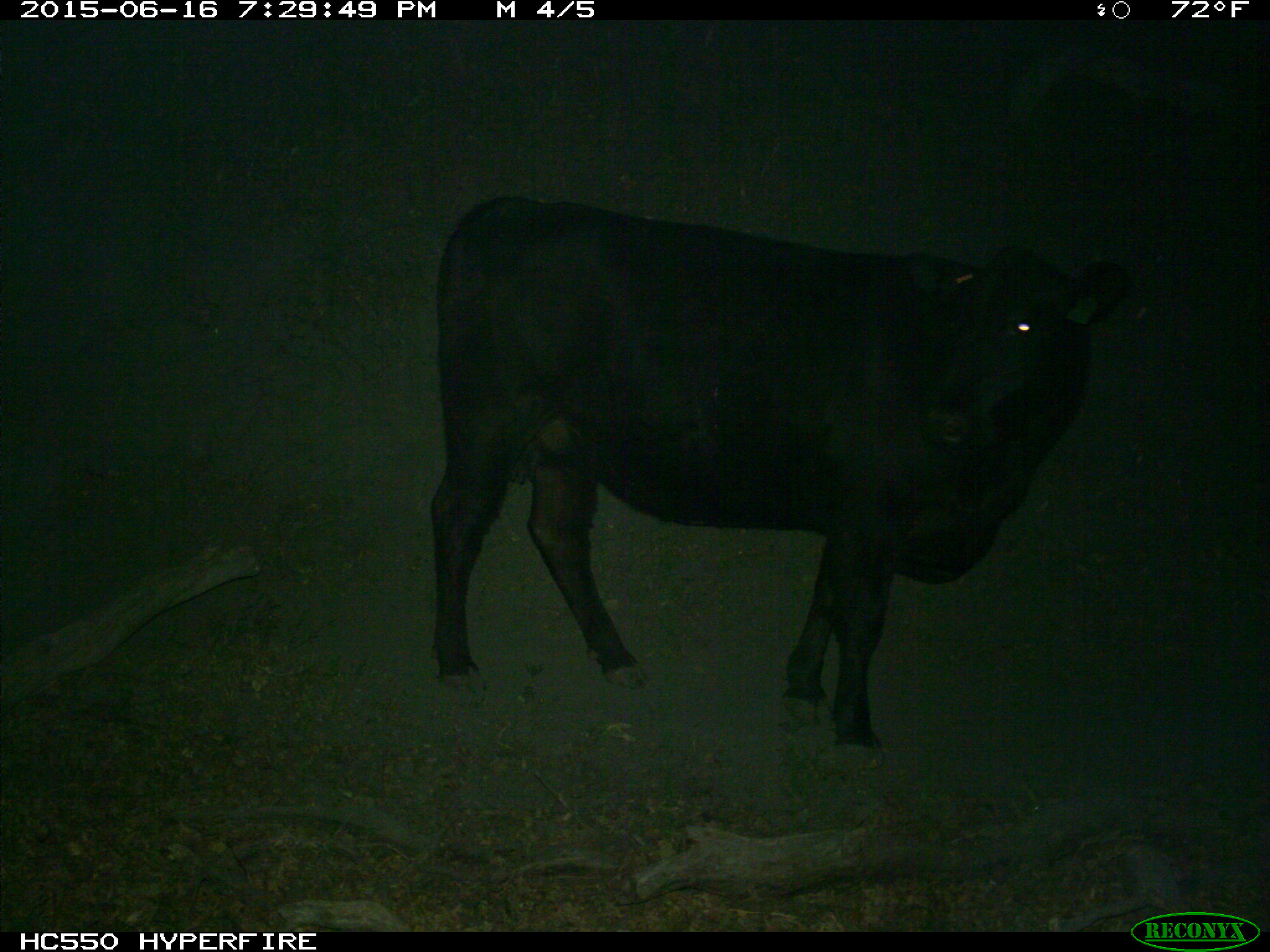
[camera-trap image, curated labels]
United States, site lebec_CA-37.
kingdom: Animalia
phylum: Chordata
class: Mammalia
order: Artiodactyla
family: Bovidae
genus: Bos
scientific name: Bos taurus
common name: domestic cow